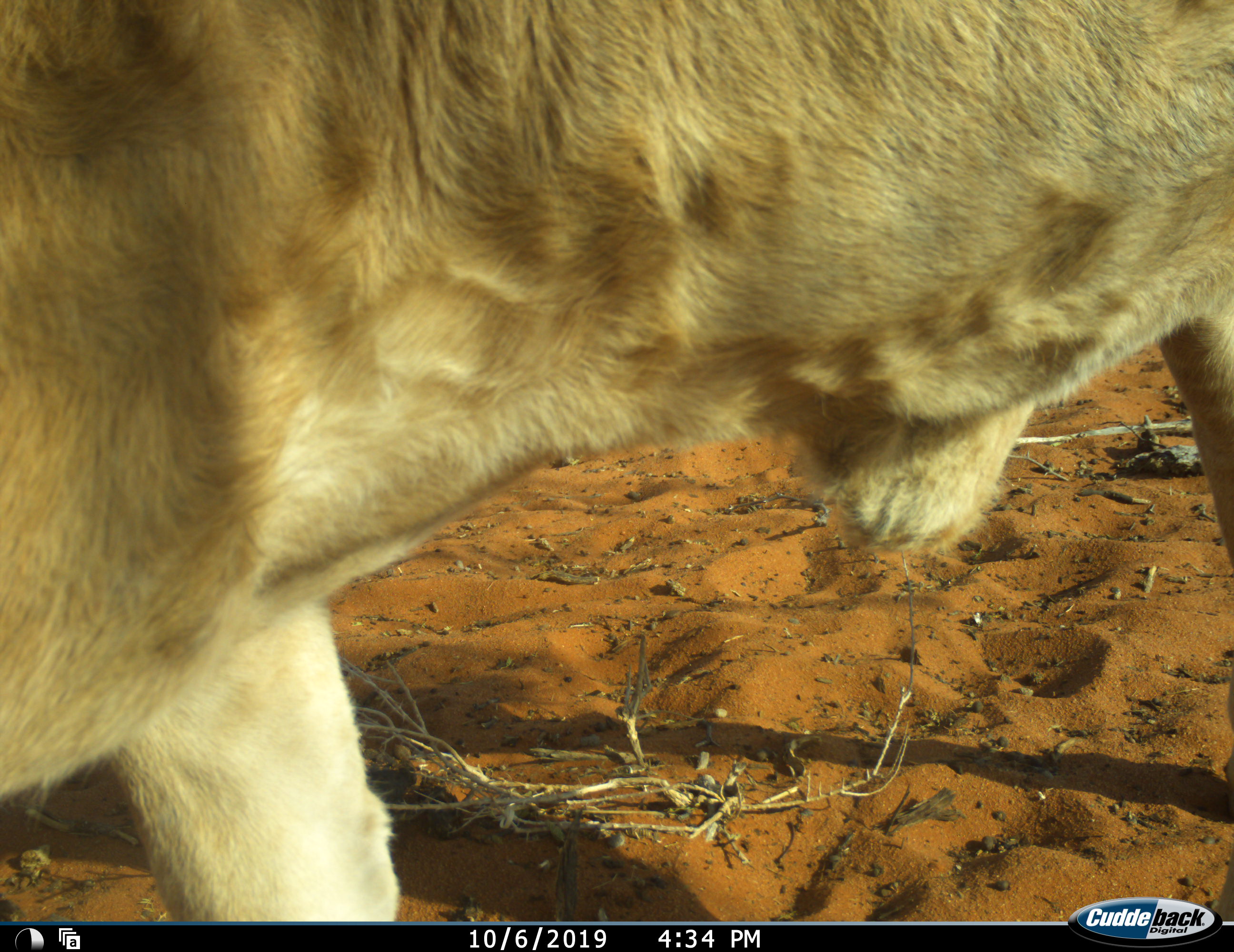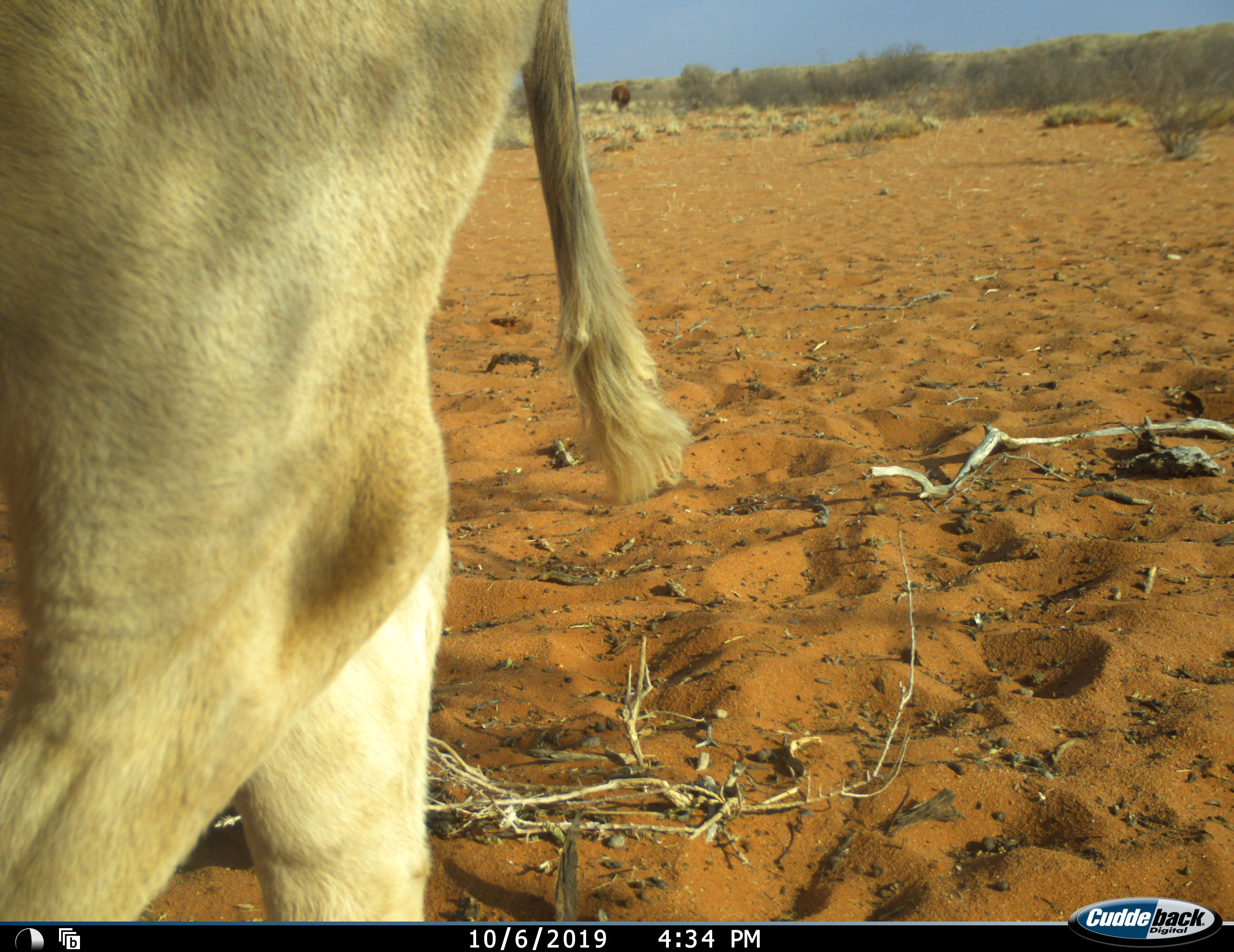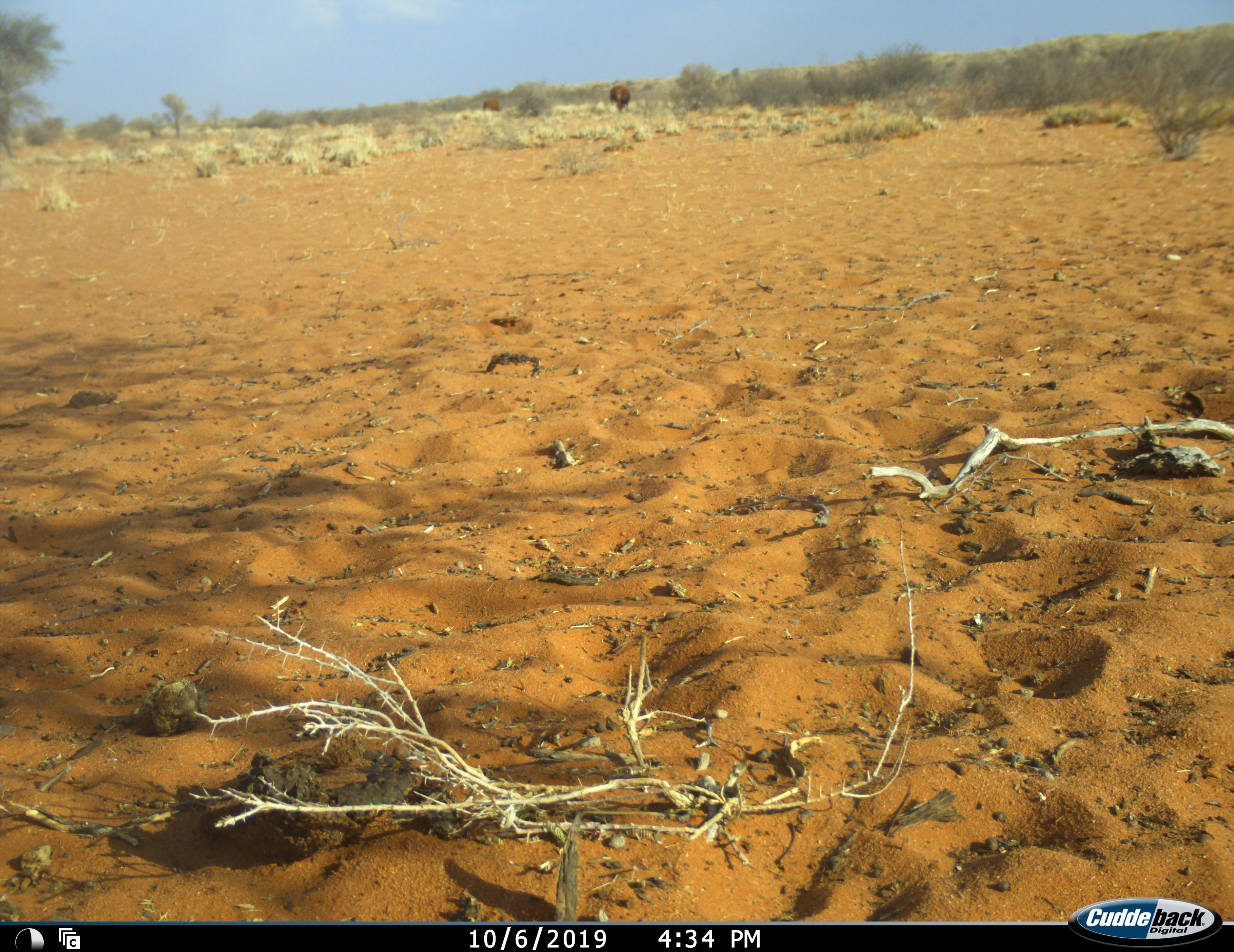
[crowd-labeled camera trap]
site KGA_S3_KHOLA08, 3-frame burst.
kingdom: Animalia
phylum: Chordata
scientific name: Vertebrata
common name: domestic animal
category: domesticanimal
Domesticanimal (domestic animal) (Vertebrata), count 1. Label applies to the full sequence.